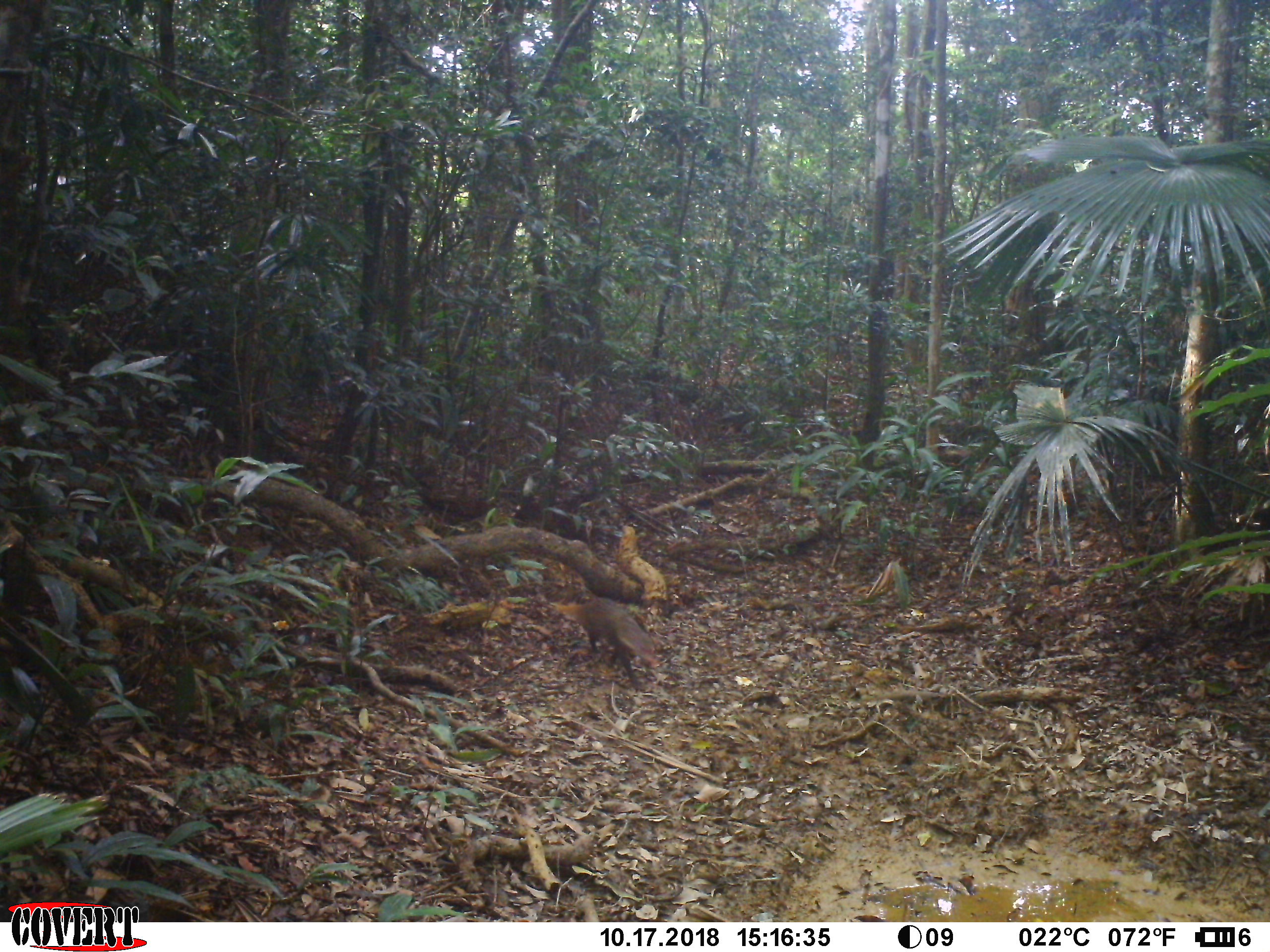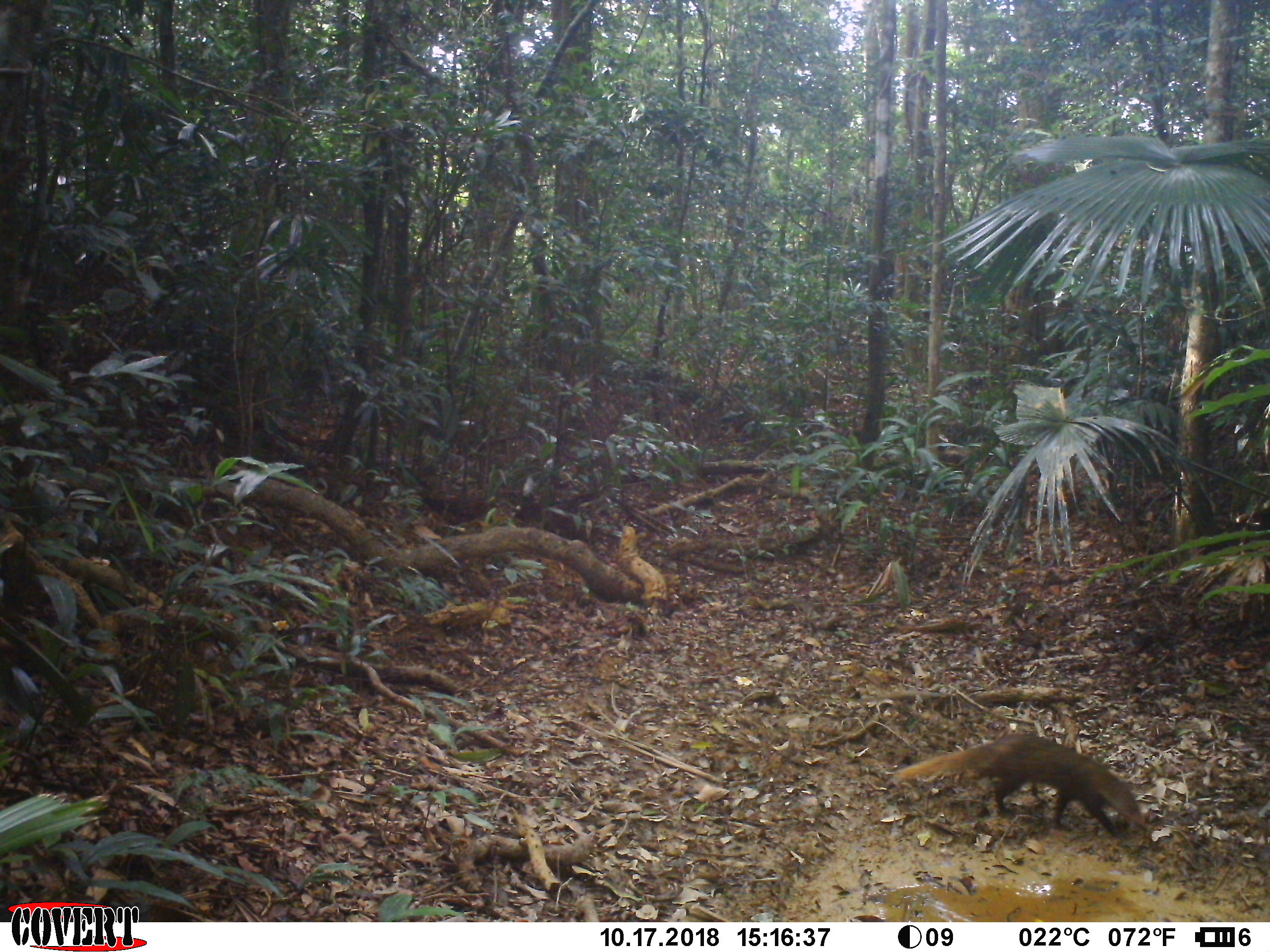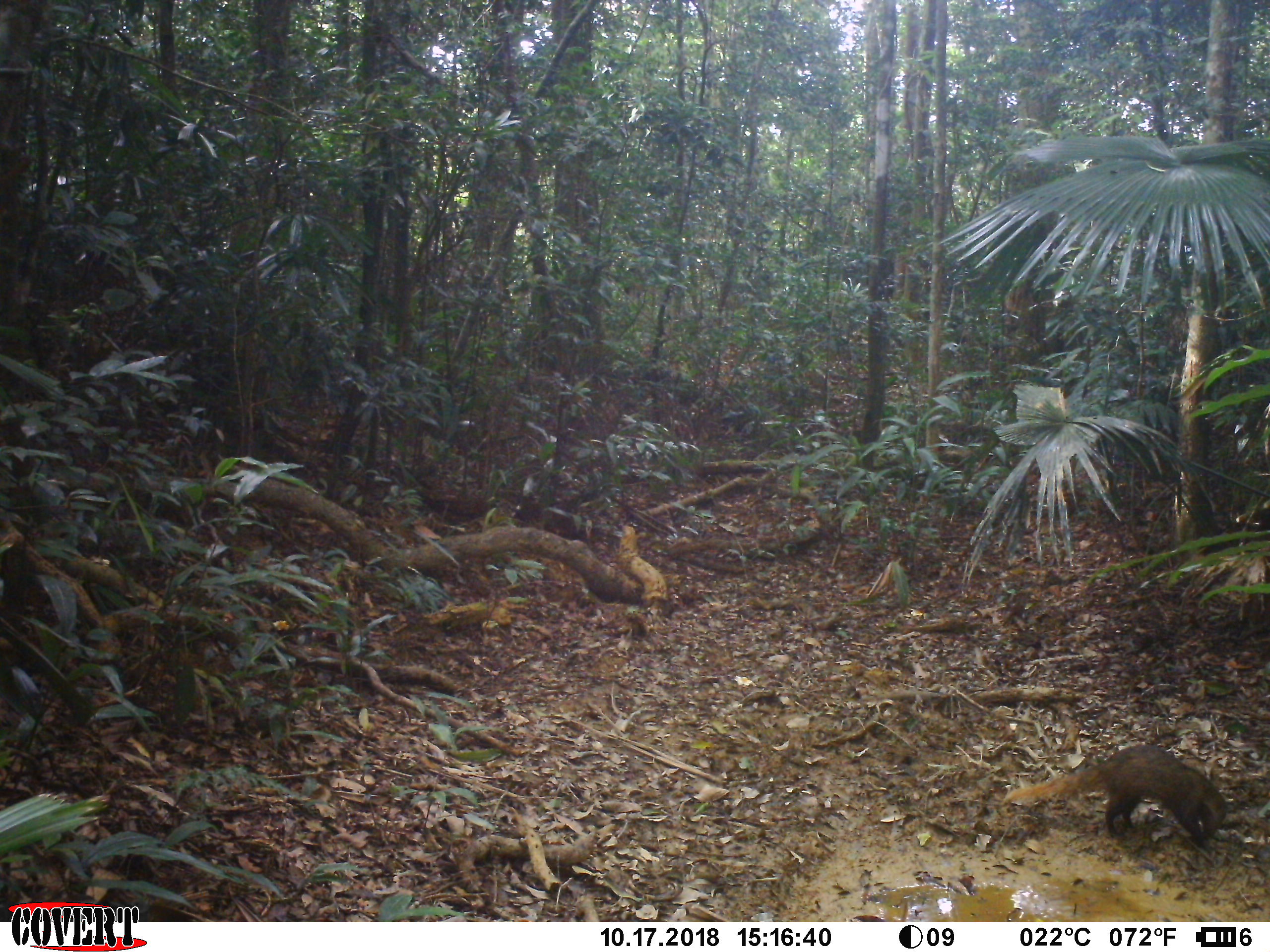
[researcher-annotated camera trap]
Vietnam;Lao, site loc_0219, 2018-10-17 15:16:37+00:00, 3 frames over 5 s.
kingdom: Animalia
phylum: Chordata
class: Mammalia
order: Carnivora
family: Herpestidae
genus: Urva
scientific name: Urva urva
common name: crab-eating mongoose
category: crab eating mongoose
Crab eating mongoose (crab-eating mongoose) (Urva urva). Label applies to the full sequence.